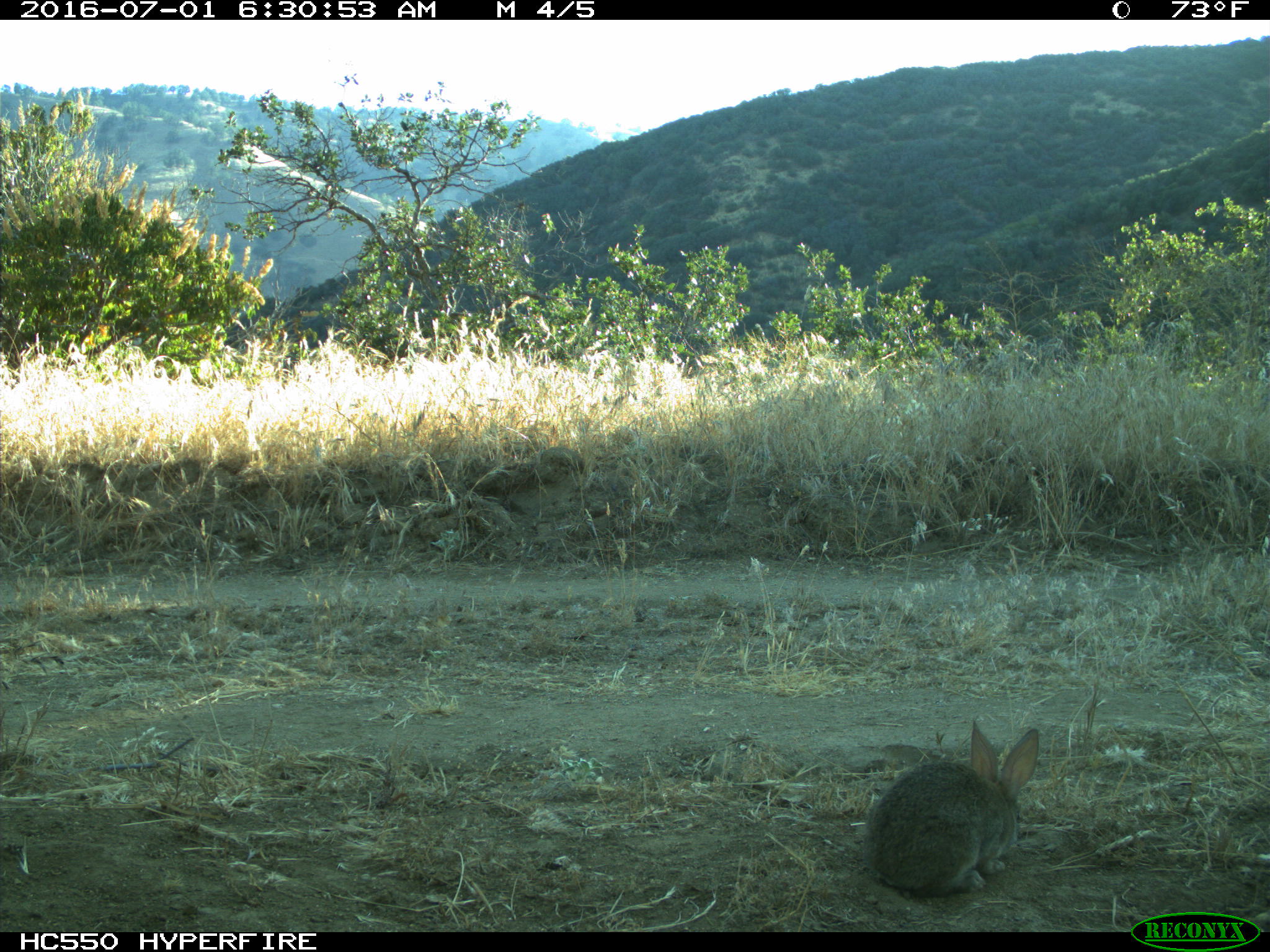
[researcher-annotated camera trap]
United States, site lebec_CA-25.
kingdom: Animalia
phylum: Chordata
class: Mammalia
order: Lagomorpha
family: Leporidae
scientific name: Leporidae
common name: rabbits and hares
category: unidentified rabbit